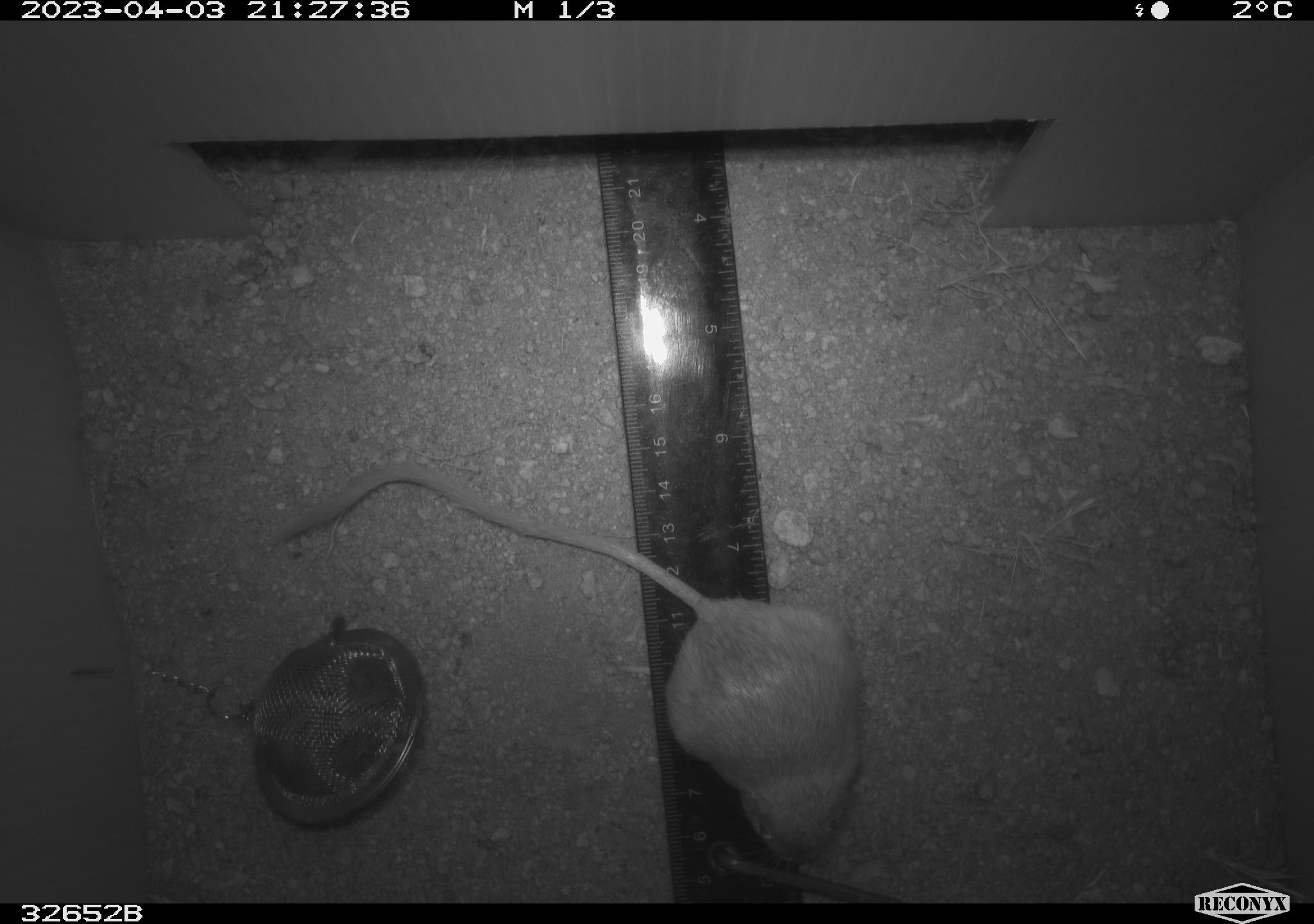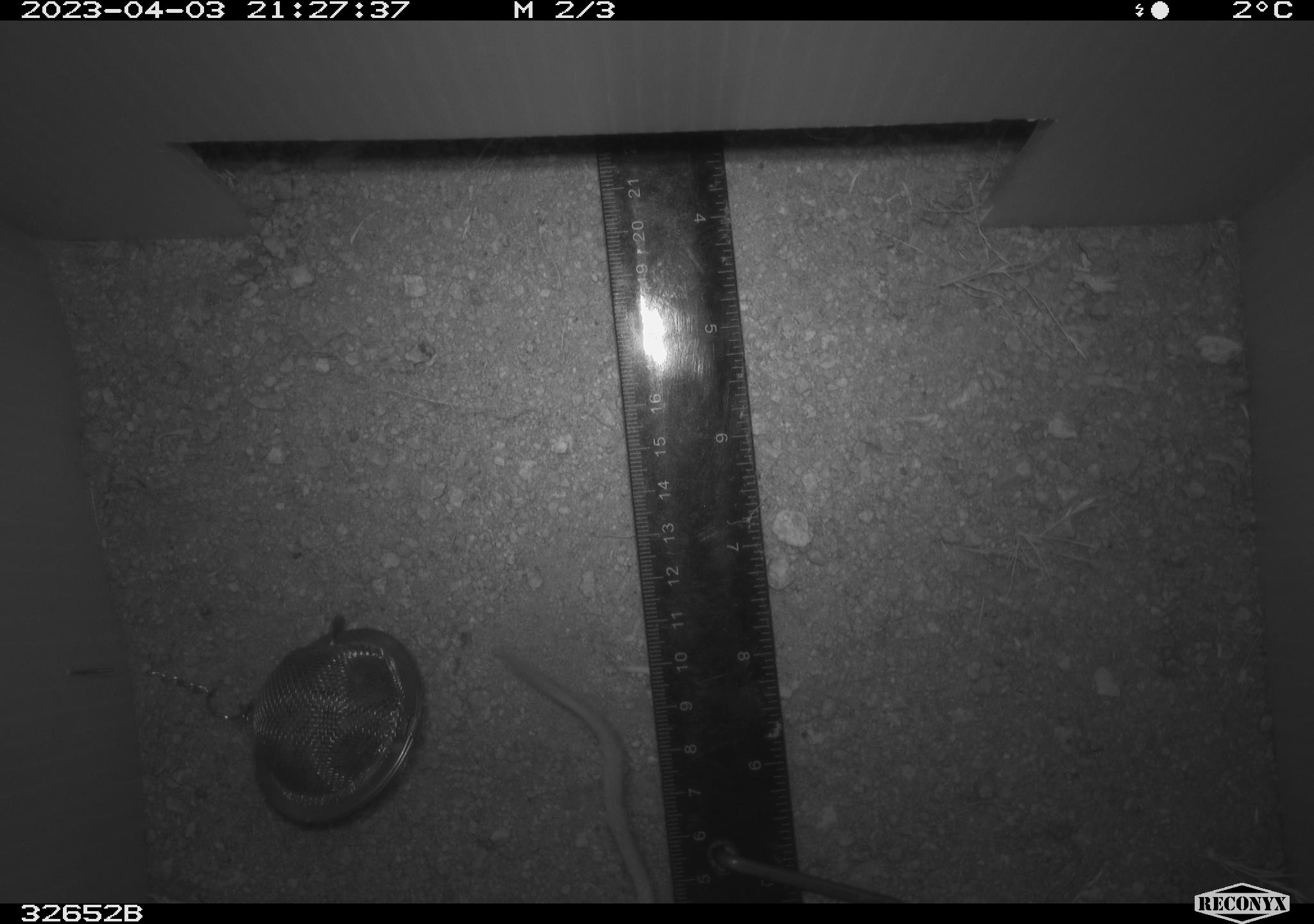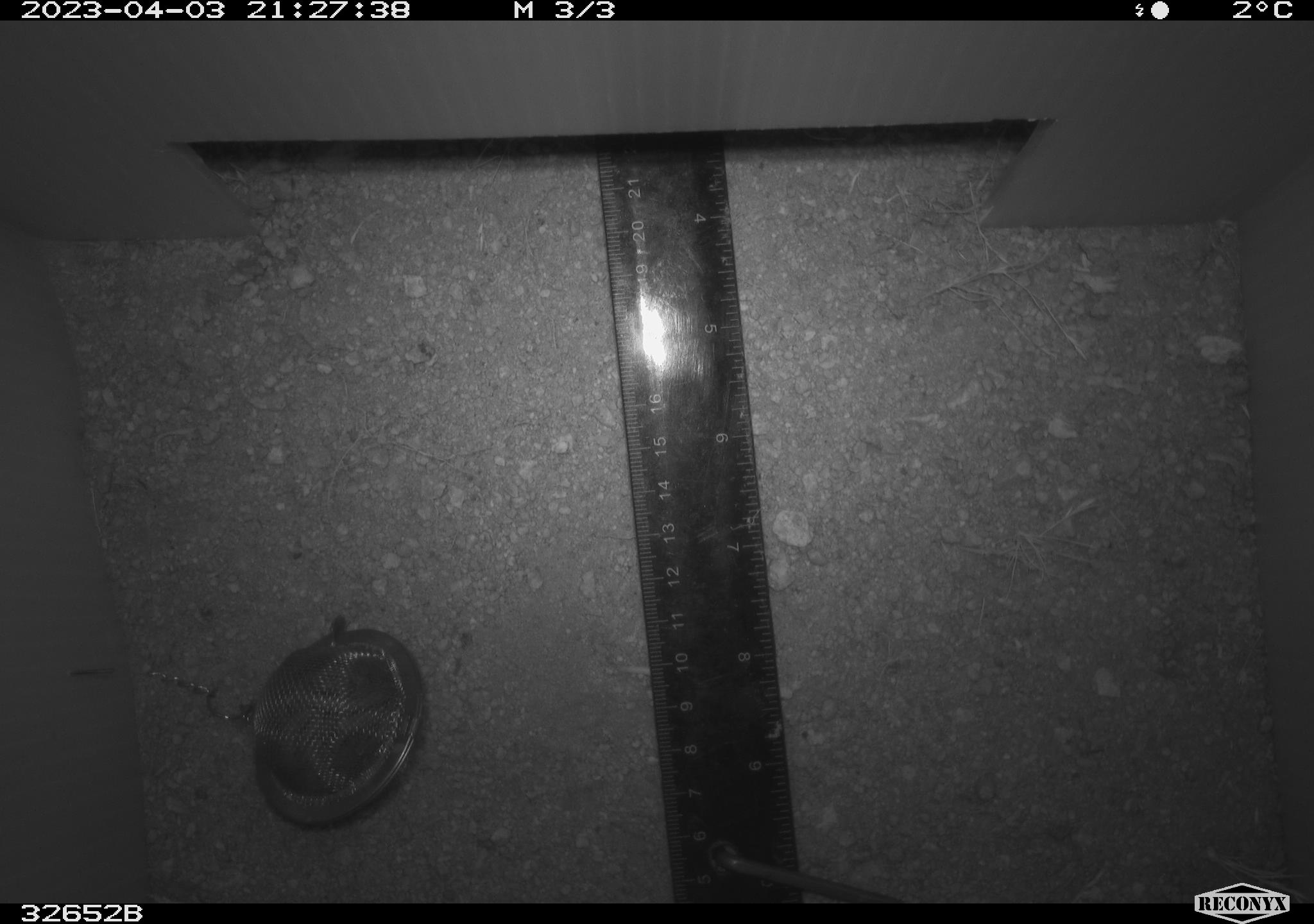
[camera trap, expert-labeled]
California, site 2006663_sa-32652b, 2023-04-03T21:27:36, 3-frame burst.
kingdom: Animalia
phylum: Chordata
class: Mammalia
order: Rodentia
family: Heteromyidae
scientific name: Heteromyidae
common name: kangaroo rats and pocket mice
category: heteromyidae family